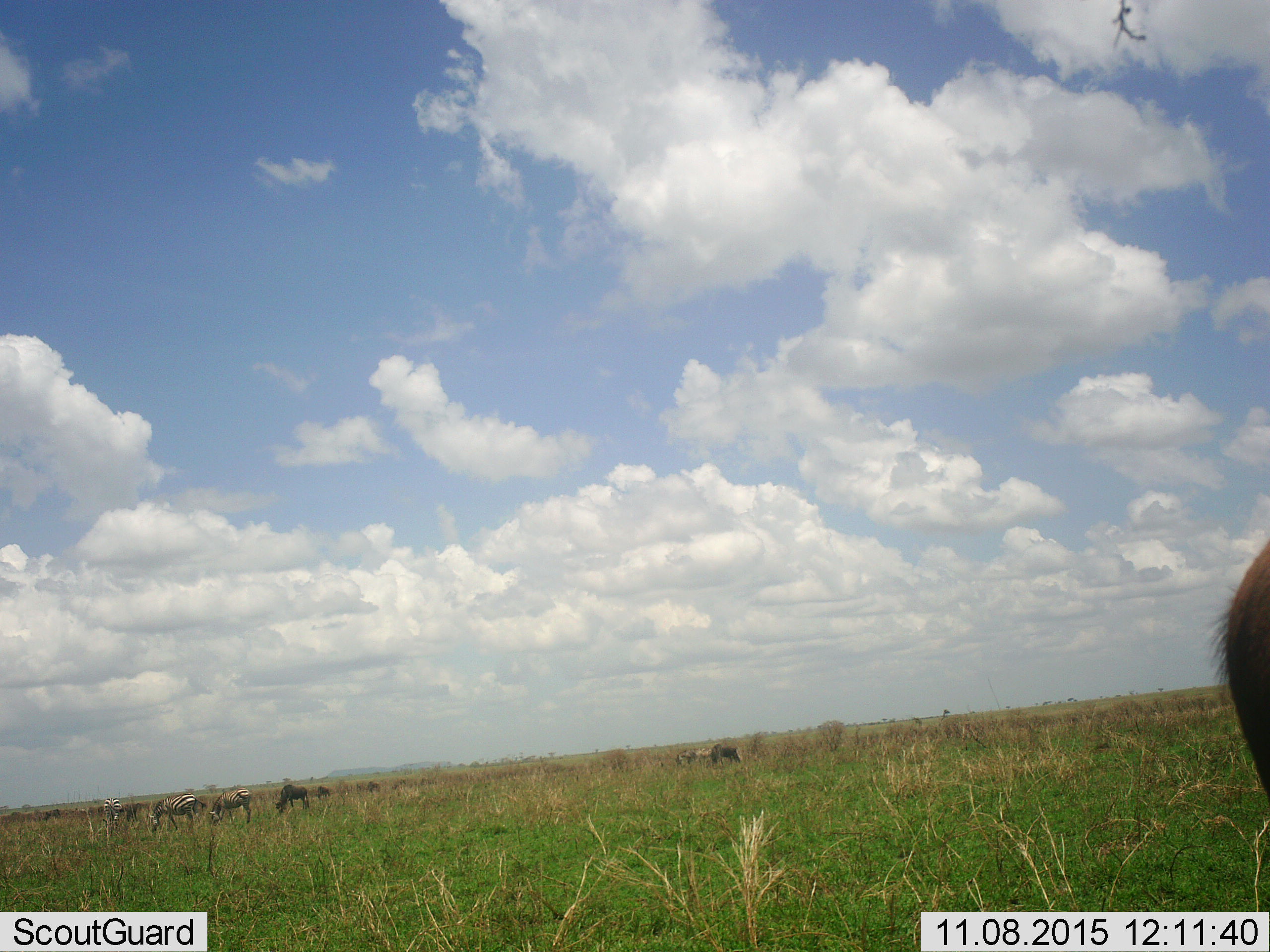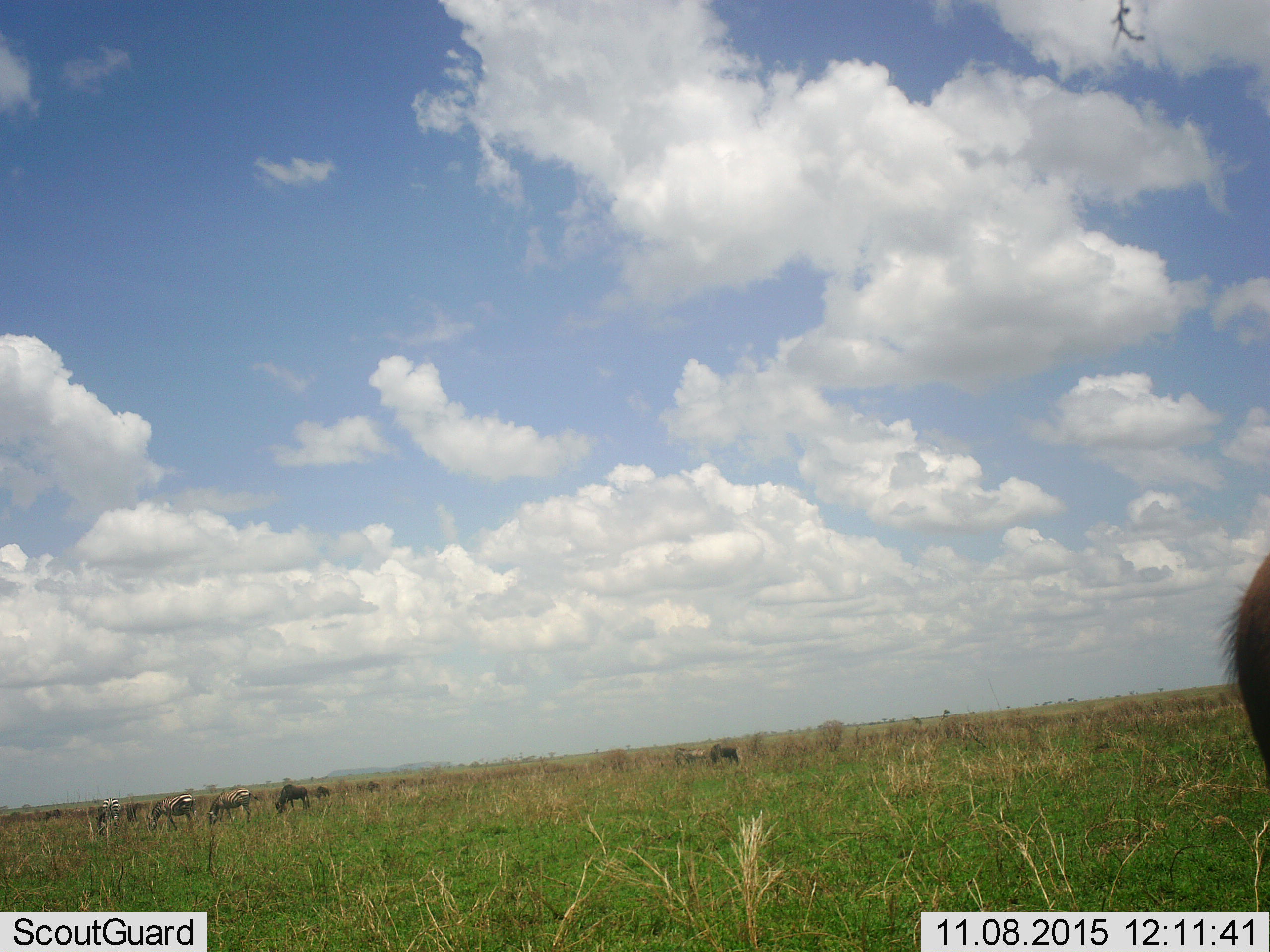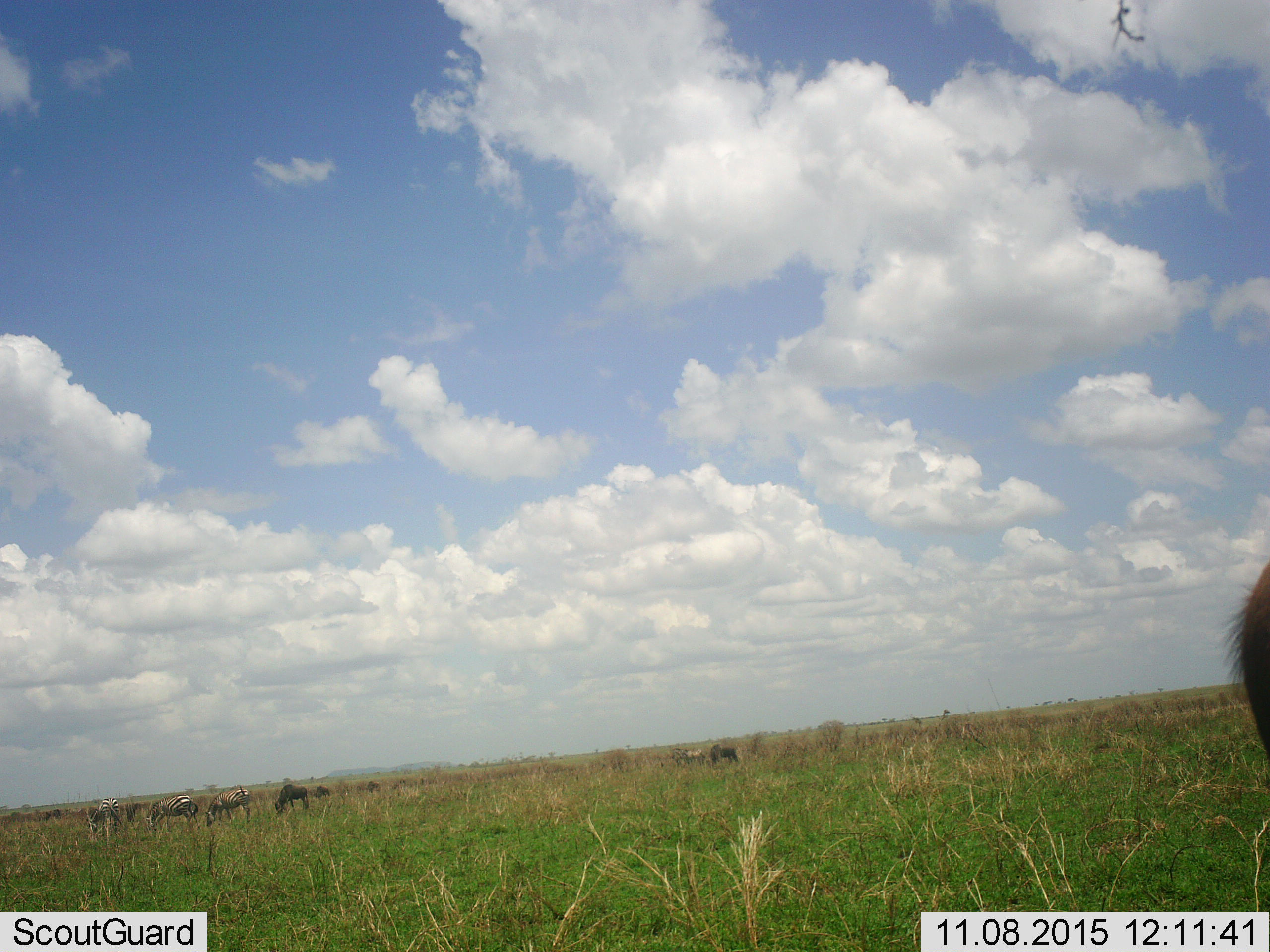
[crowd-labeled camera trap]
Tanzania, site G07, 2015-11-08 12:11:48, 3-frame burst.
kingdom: Animalia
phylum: Chordata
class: Mammalia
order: Artiodactyla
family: Bovidae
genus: Connochaetes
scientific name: Connochaetes taurinus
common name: blue wildebeest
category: wildebeest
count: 10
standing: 17%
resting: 0%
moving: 0%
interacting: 0%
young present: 0%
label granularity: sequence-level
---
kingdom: Animalia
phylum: Chordata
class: Mammalia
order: Perissodactyla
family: Equidae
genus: Equus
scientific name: Equus quagga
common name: plains zebra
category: zebra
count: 3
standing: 11%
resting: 0%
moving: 11%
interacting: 0%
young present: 0%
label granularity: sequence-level